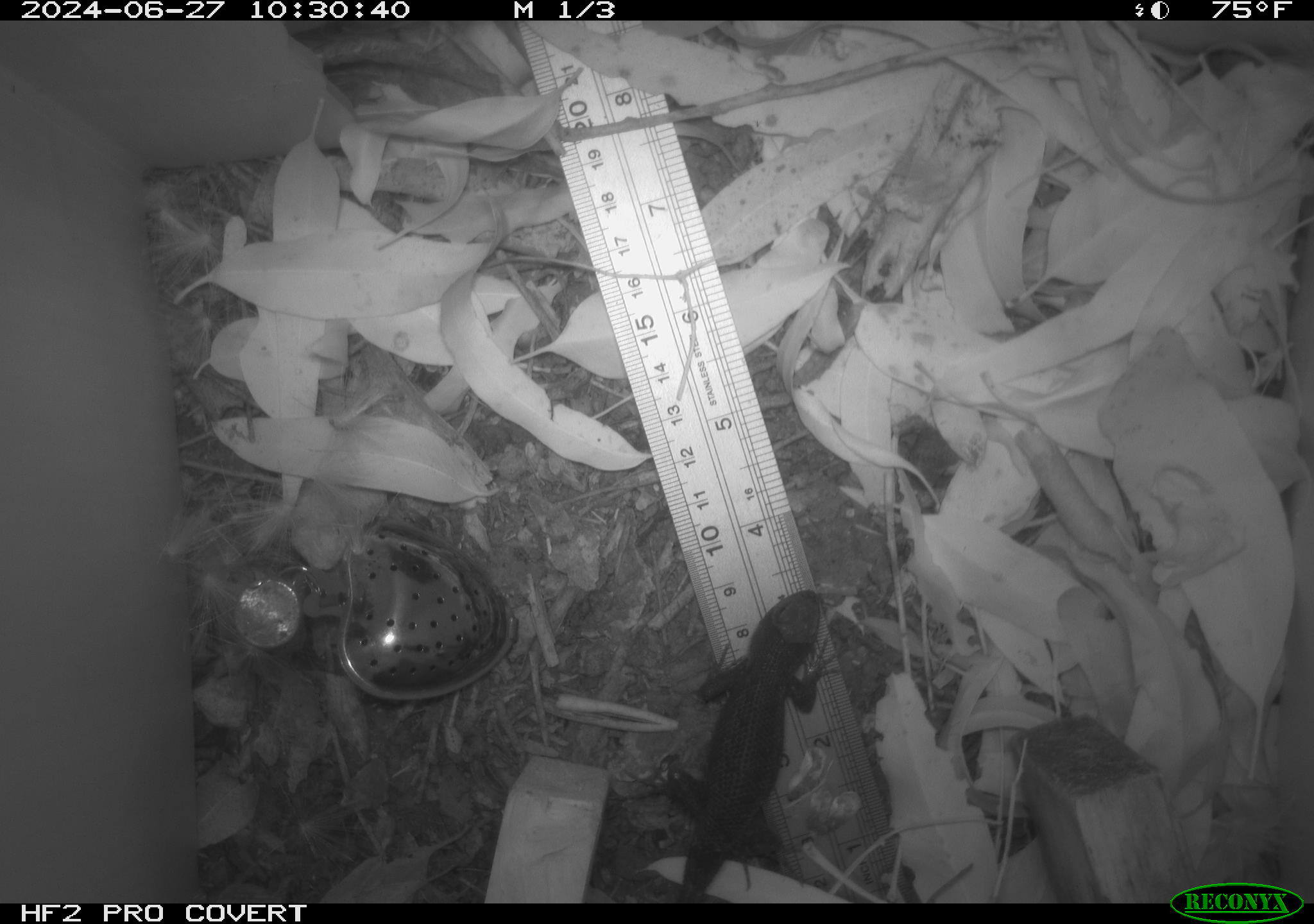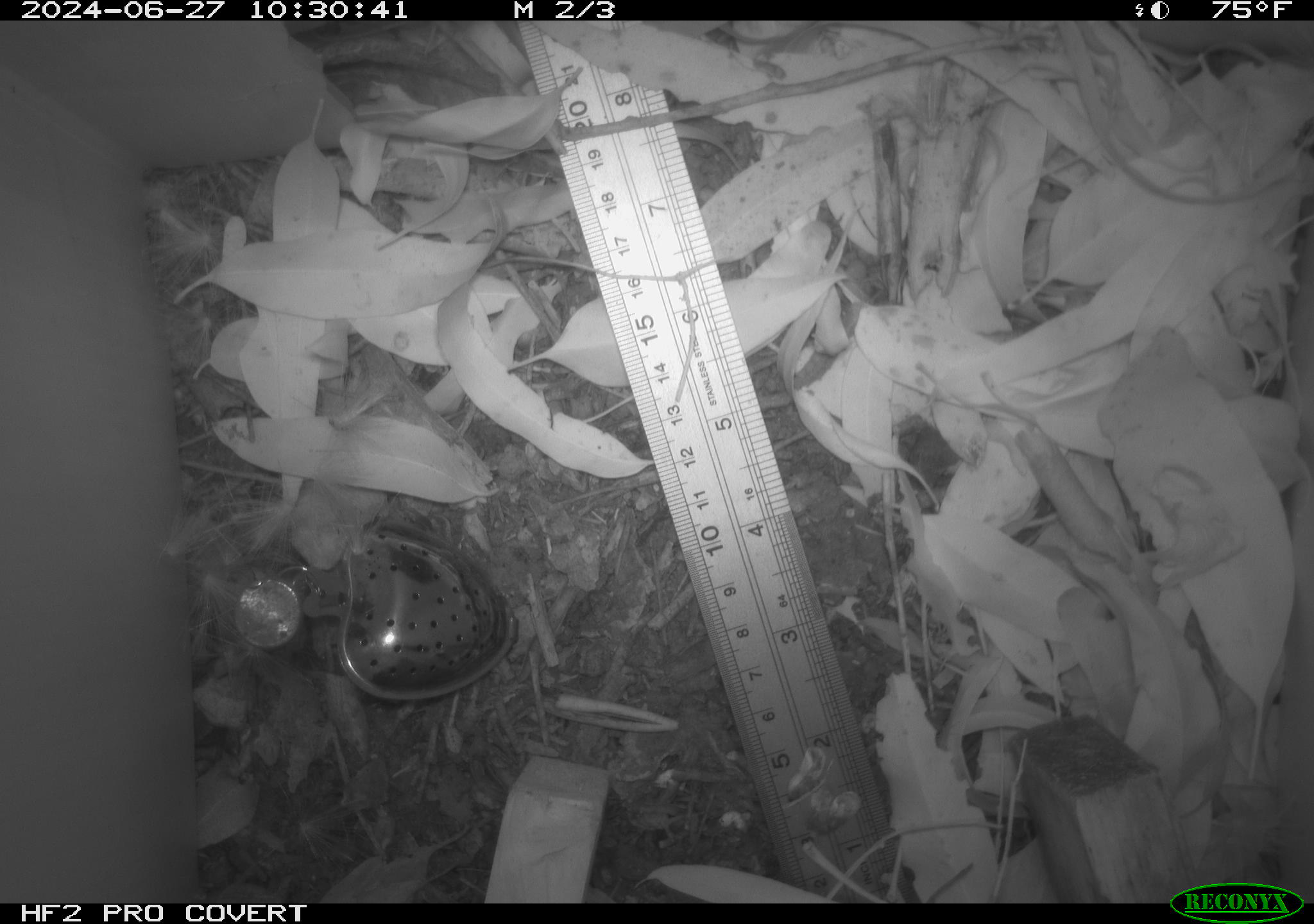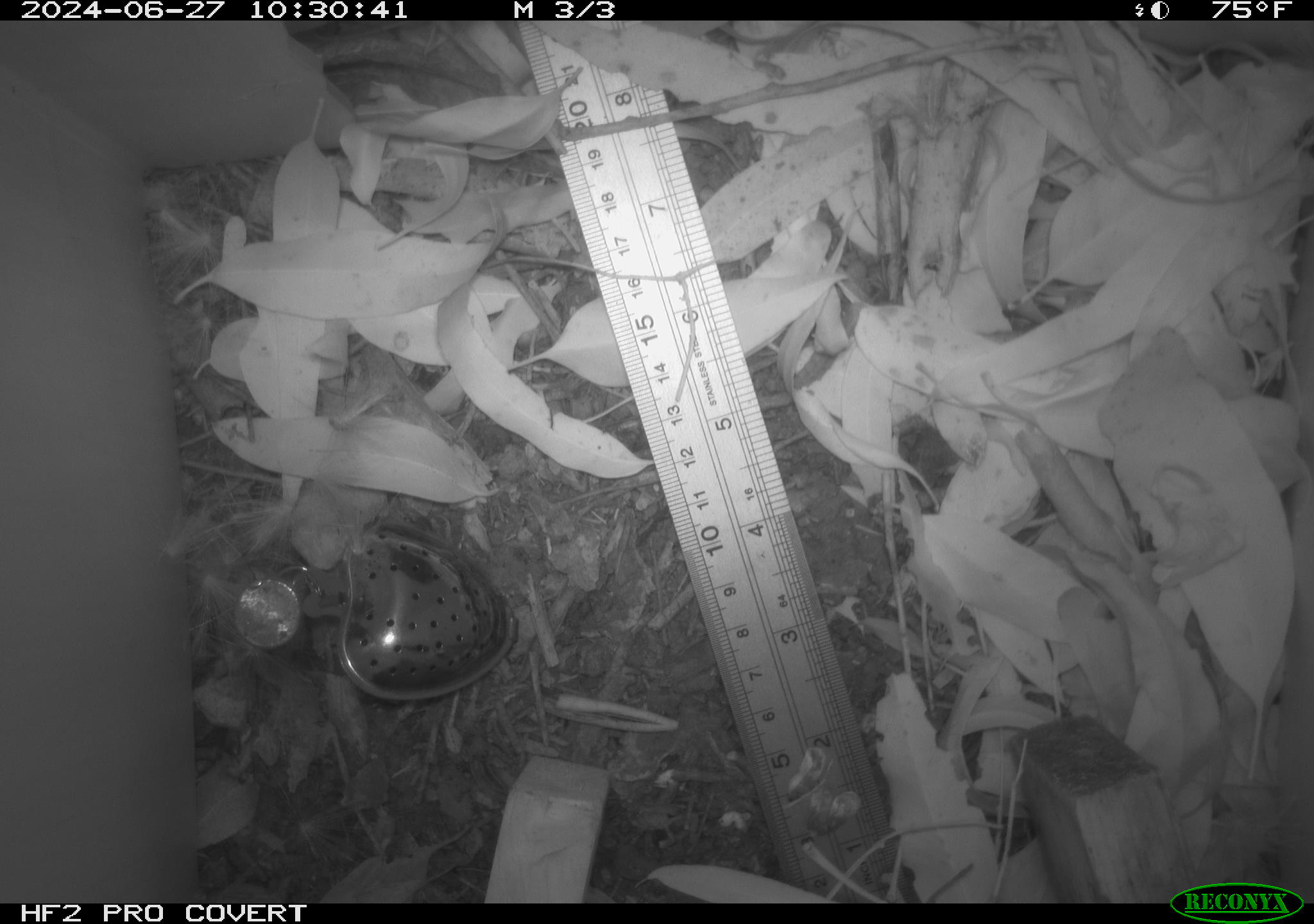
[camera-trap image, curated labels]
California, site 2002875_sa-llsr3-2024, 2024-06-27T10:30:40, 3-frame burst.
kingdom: Animalia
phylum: Chordata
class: Reptilia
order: Squamata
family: Phrynosomatidae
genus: Sceloporus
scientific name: Sceloporus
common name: spiny lizards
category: sceloporus species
Sceloporus species (spiny lizards) (Sceloporus).